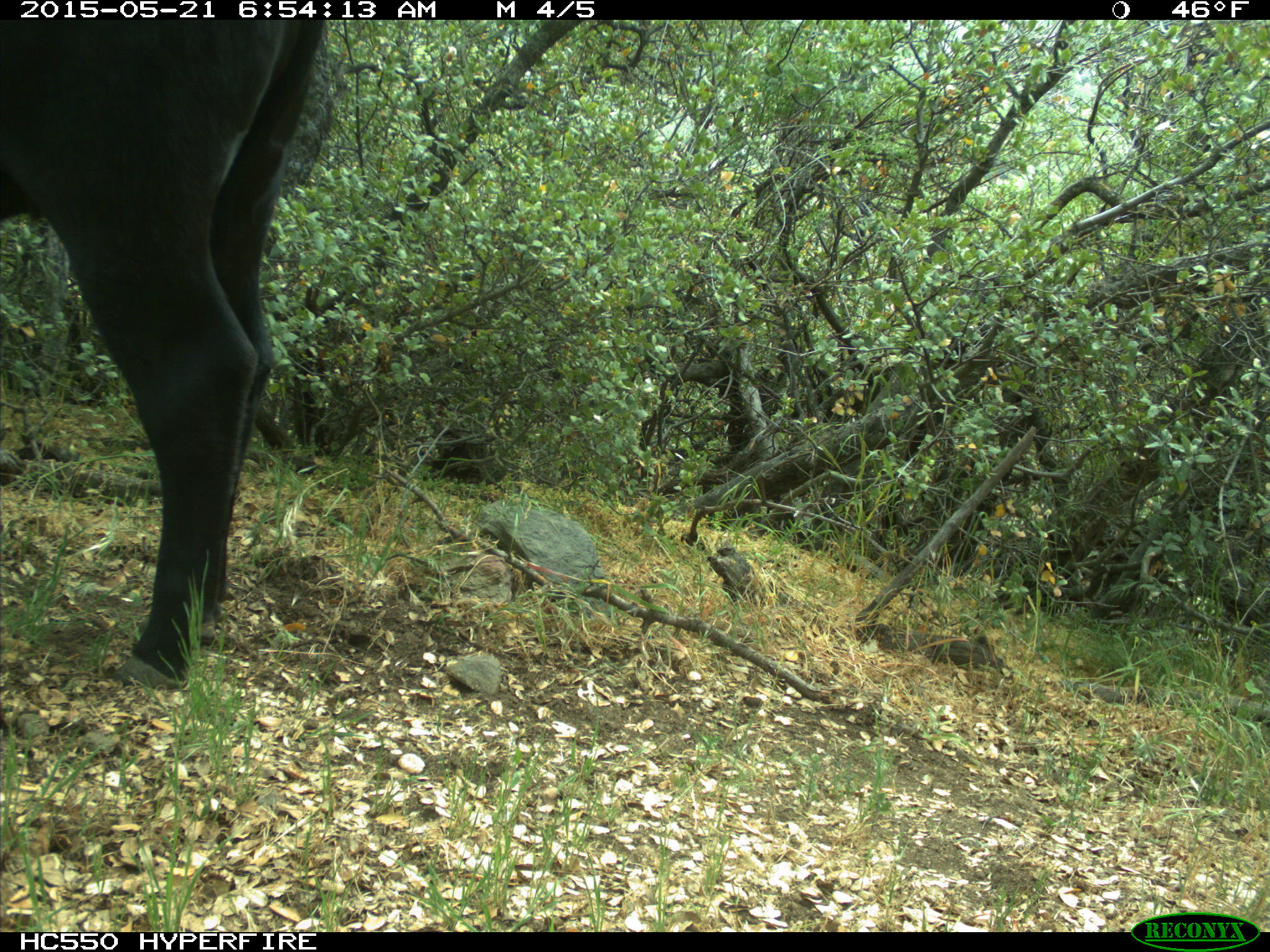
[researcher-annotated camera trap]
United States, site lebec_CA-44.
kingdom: Animalia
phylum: Chordata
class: Mammalia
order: Artiodactyla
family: Bovidae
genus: Bos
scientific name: Bos taurus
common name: domestic cow